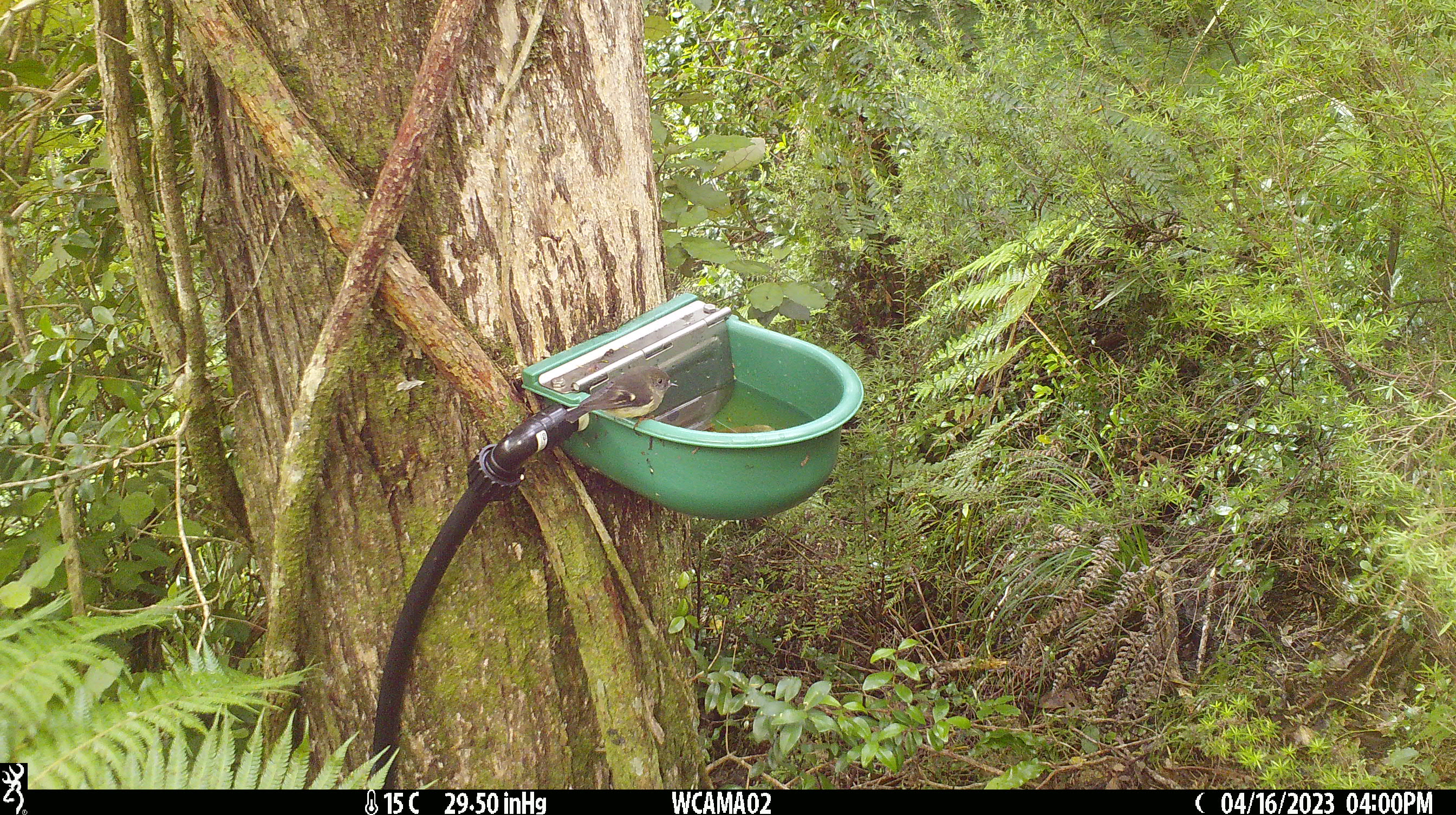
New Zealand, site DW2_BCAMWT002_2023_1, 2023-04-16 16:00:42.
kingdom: Animalia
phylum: Chordata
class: Aves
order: Passeriformes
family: Petroicidae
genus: Petroica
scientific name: Petroica macrocephala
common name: tomtit